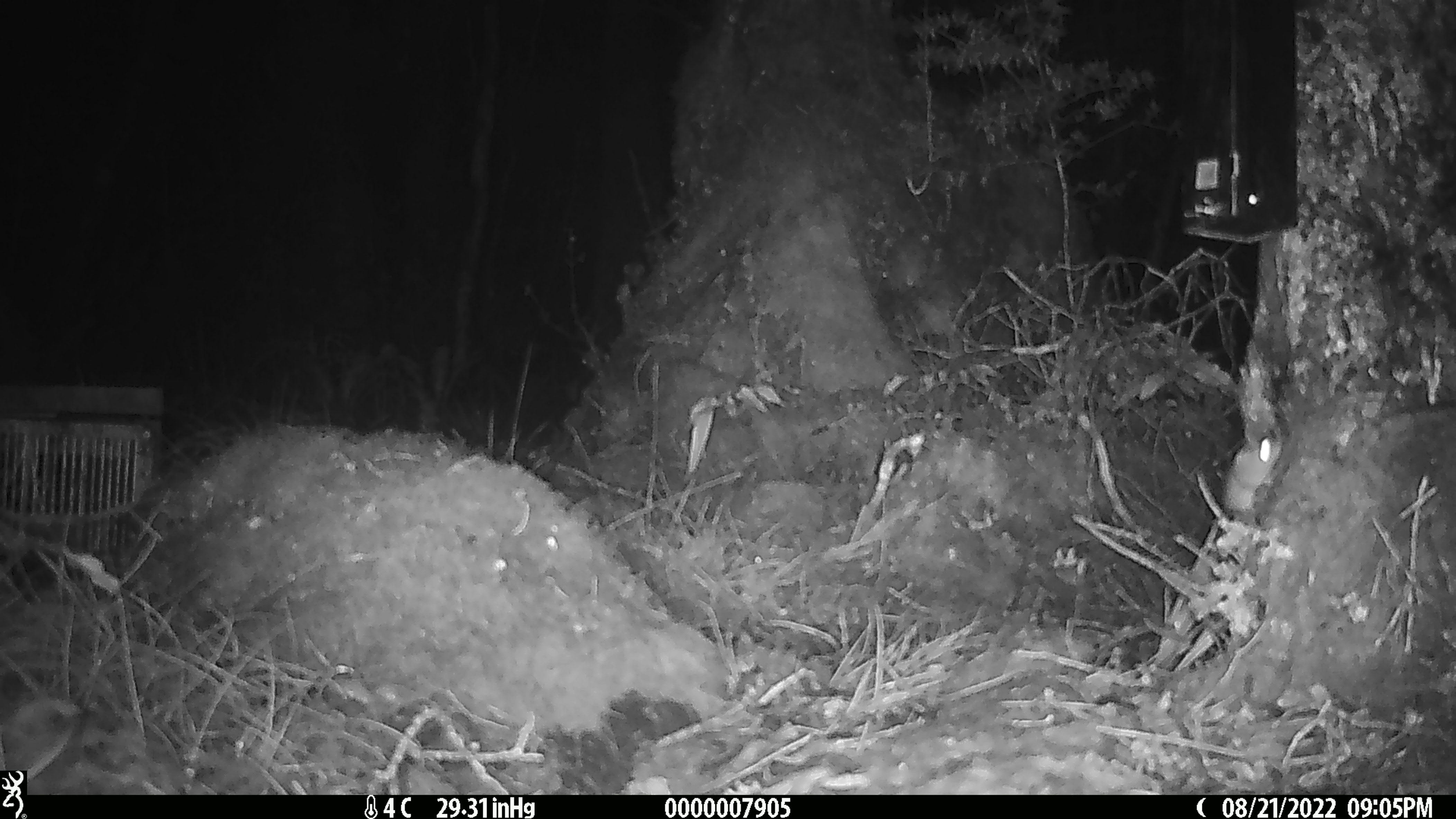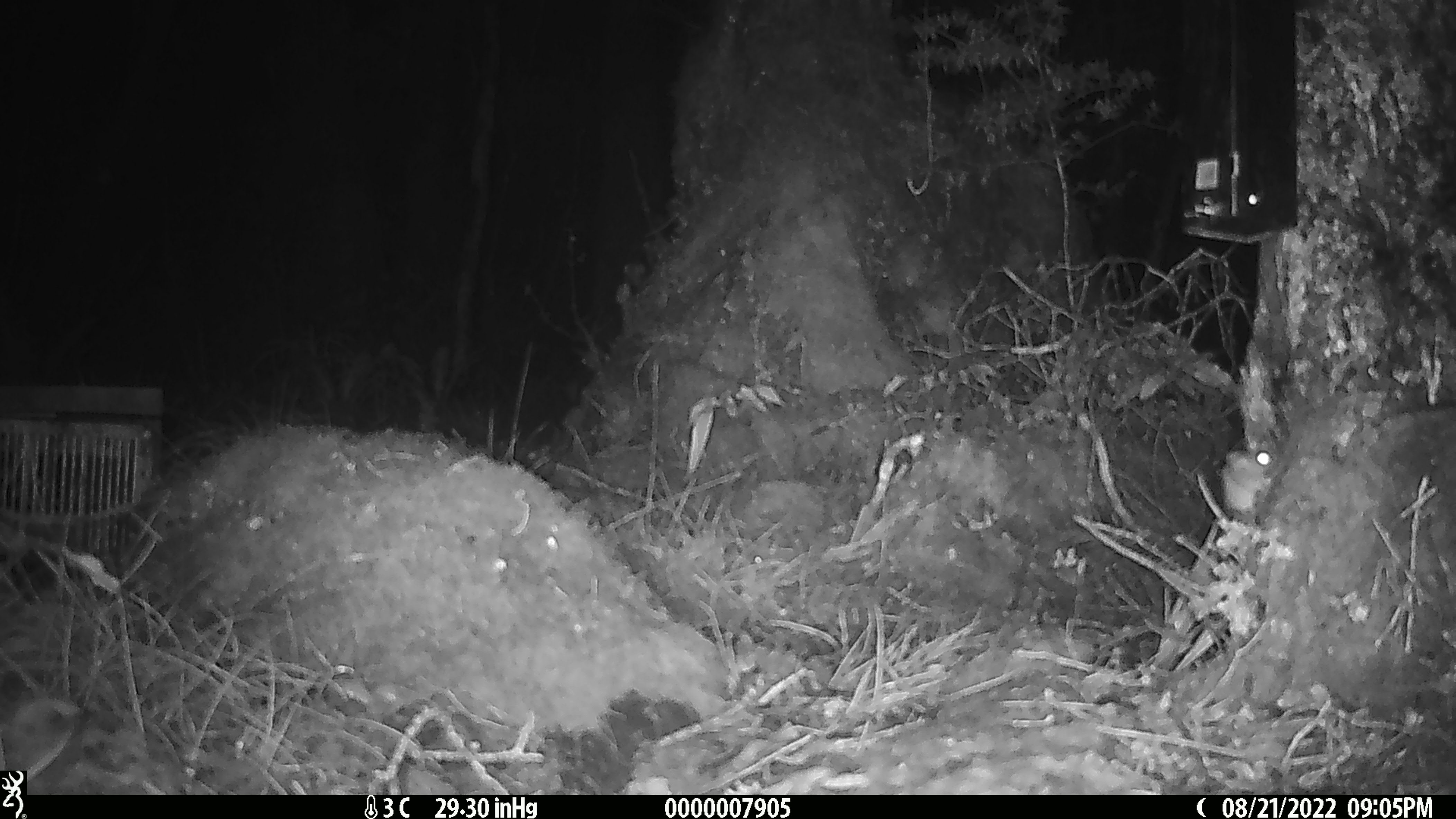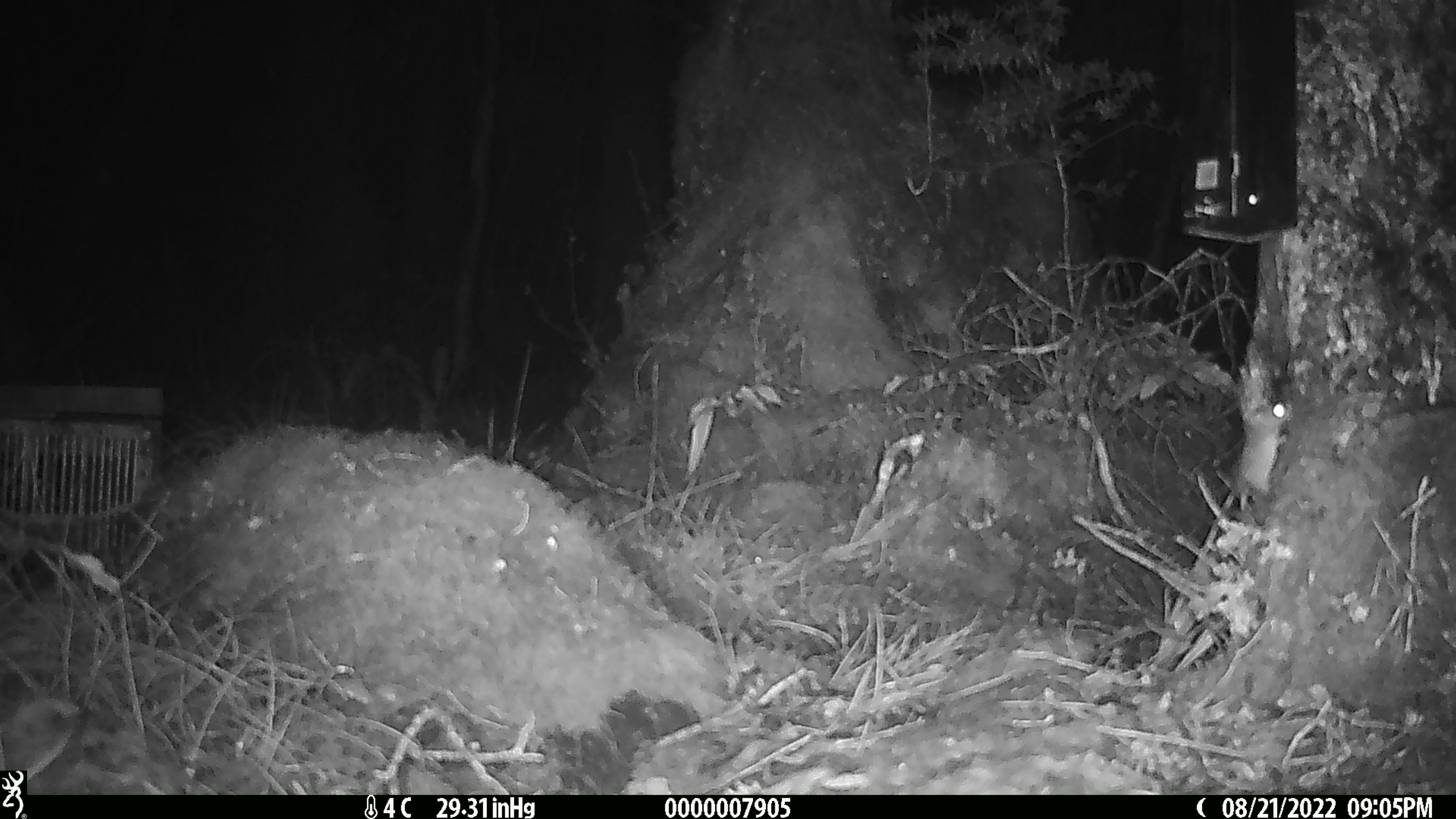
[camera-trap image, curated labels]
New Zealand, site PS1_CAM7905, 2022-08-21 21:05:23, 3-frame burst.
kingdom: Animalia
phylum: Chordata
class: Mammalia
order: Rodentia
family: Muridae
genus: Mus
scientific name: Mus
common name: mouse